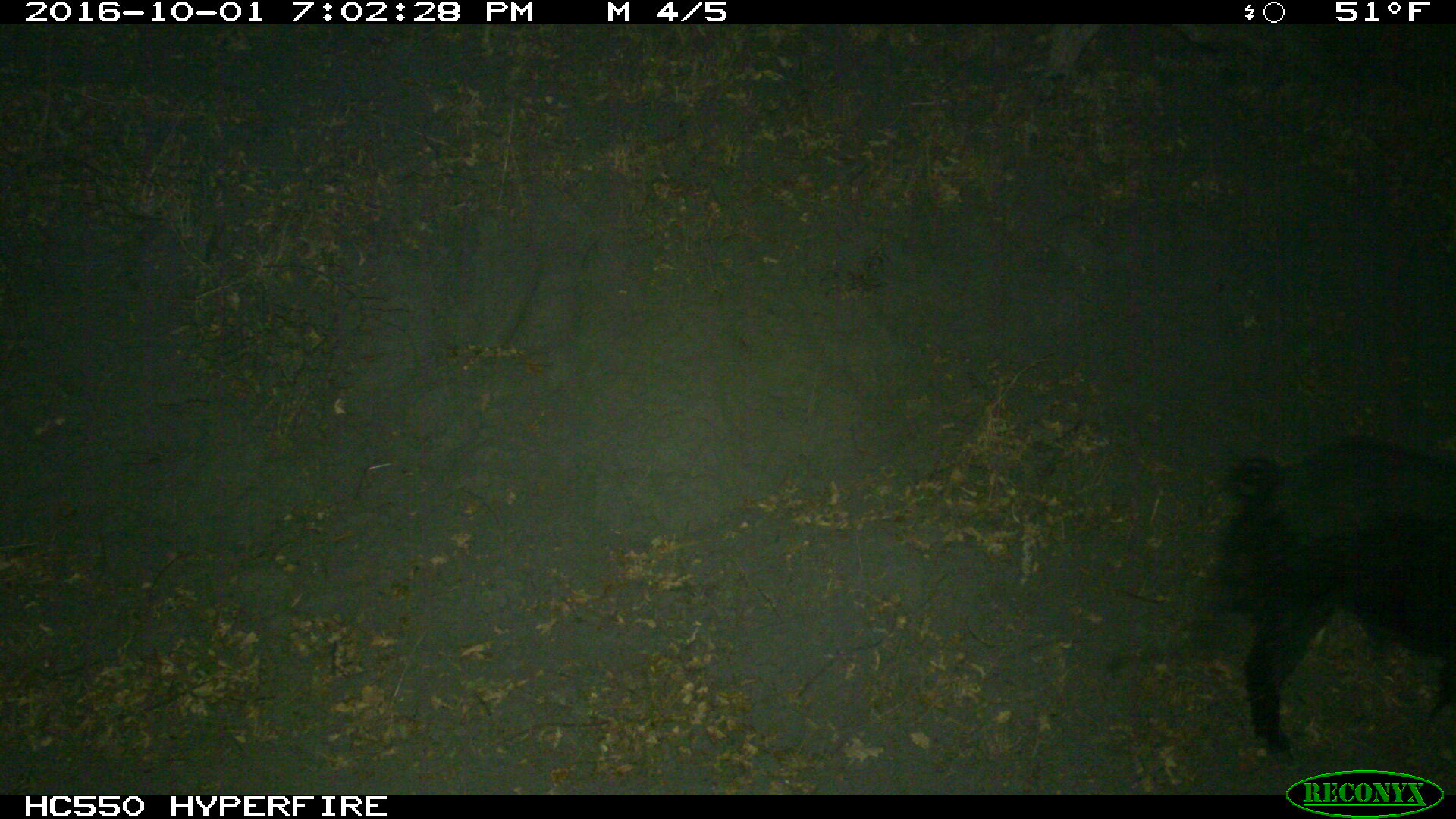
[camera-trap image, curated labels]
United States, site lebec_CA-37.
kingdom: Animalia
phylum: Chordata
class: Mammalia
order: Artiodactyla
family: Suidae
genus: Sus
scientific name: Sus scrofa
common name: wild boar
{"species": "Sus scrofa (wild boar)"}